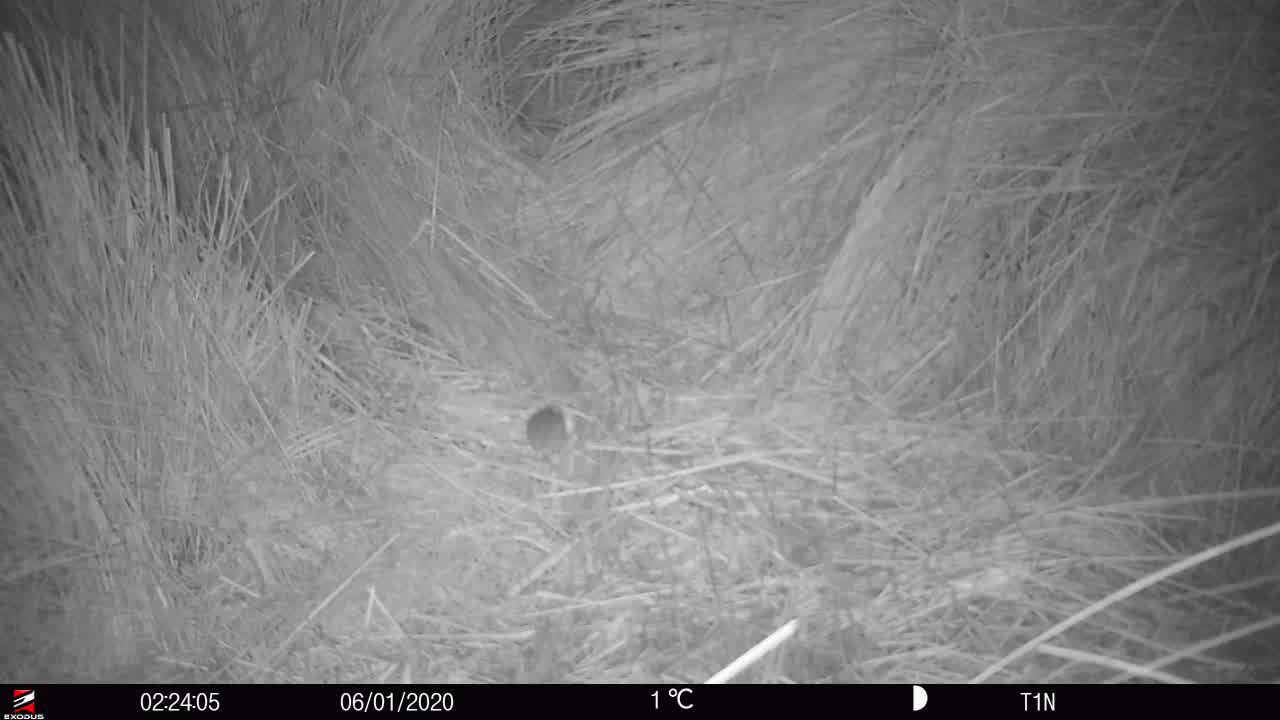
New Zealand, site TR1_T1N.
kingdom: Animalia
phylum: Chordata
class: Mammalia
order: Rodentia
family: Muridae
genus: Mus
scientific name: Mus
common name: mouse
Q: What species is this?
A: Mouse (Mus).